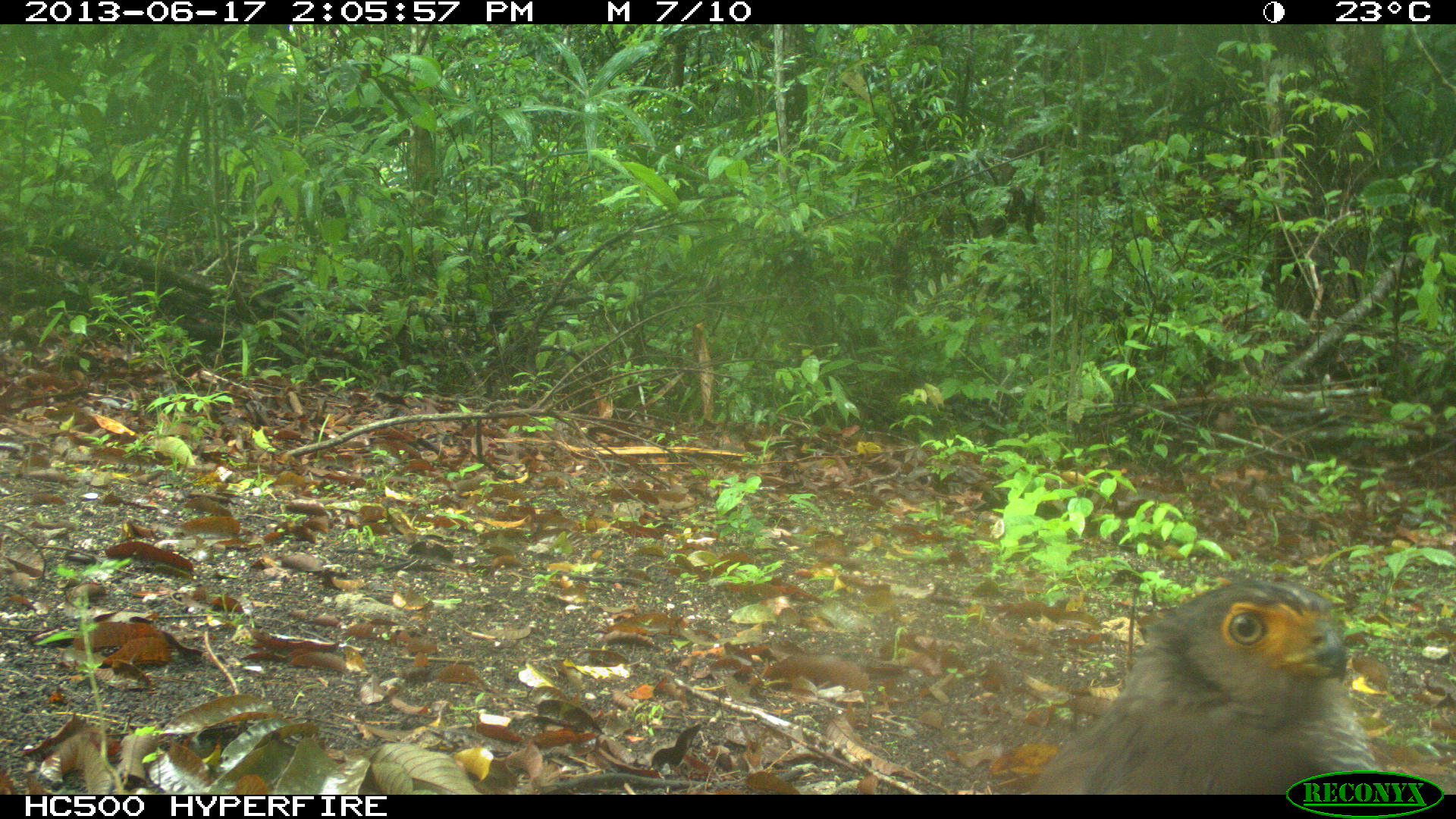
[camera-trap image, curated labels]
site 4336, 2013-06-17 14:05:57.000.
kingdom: Animalia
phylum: Chordata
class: Aves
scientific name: Aves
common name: birds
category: unknown raptor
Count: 1.